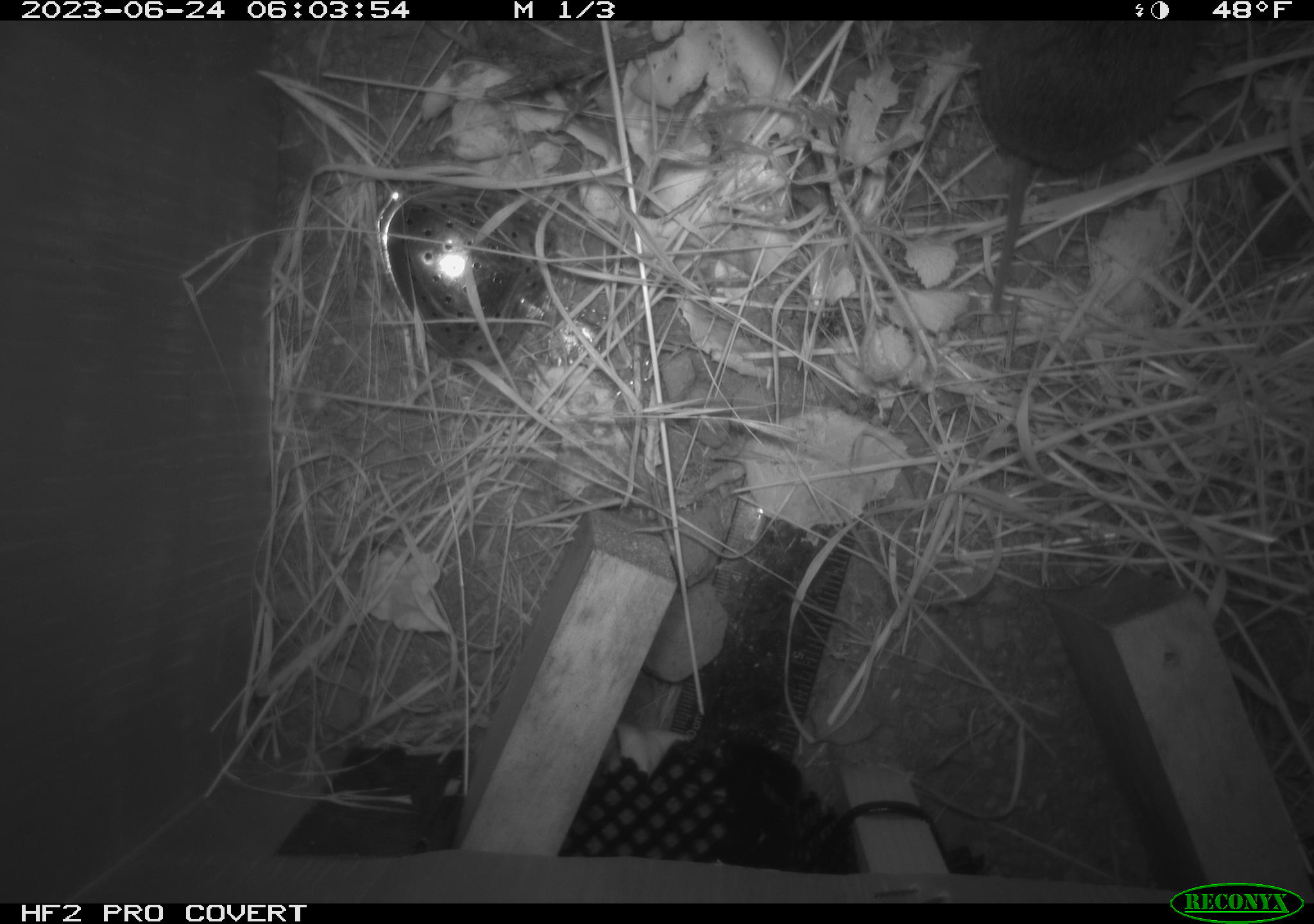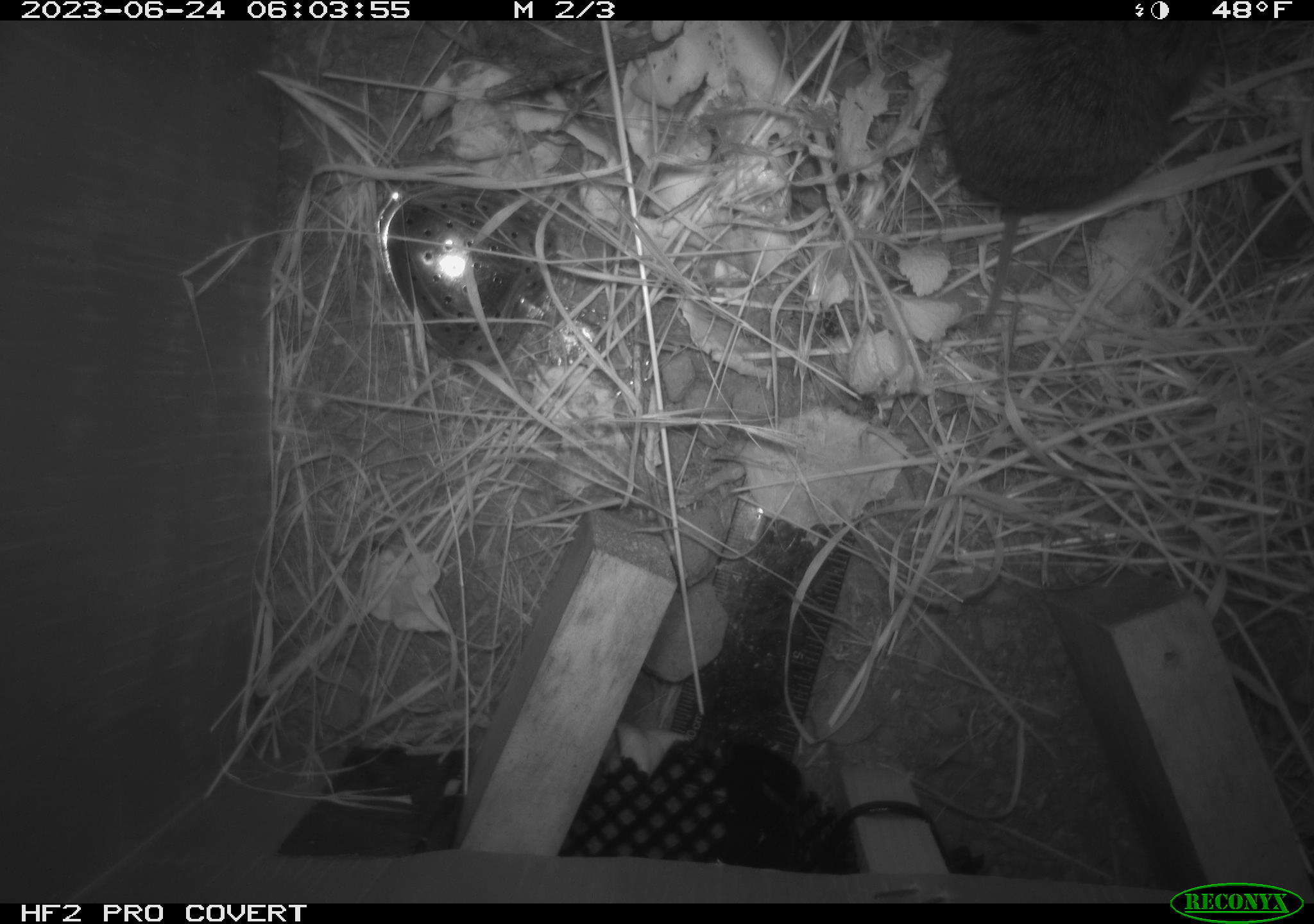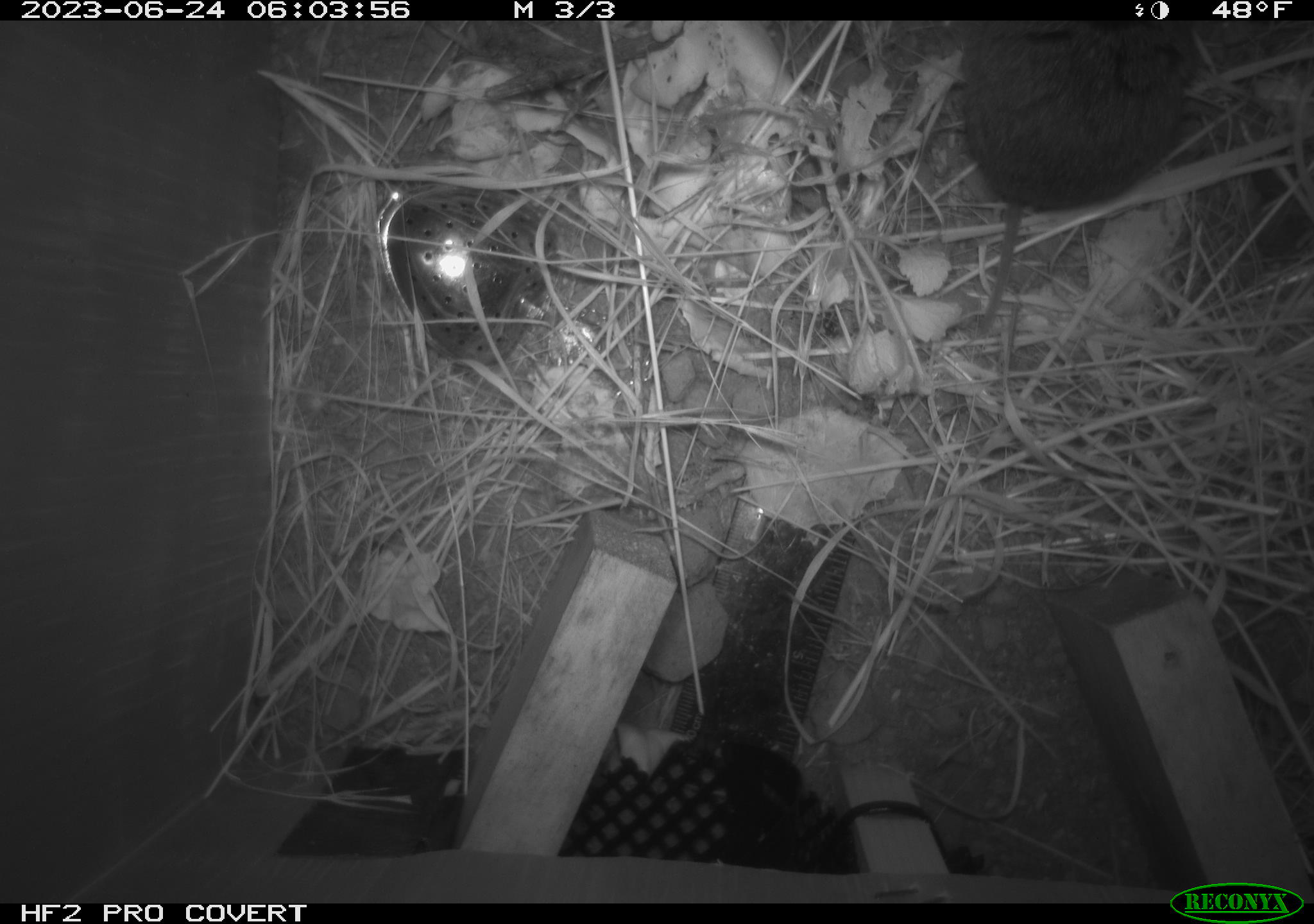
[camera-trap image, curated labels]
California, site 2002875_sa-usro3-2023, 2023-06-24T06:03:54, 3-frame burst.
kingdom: Animalia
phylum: Chordata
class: Mammalia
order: Rodentia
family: Cricetidae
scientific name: Arvicolinae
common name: voles, lemmings, and muskrats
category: arvicolinae subfamily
Arvicolinae subfamily (voles, lemmings, and muskrats) (Arvicolinae).